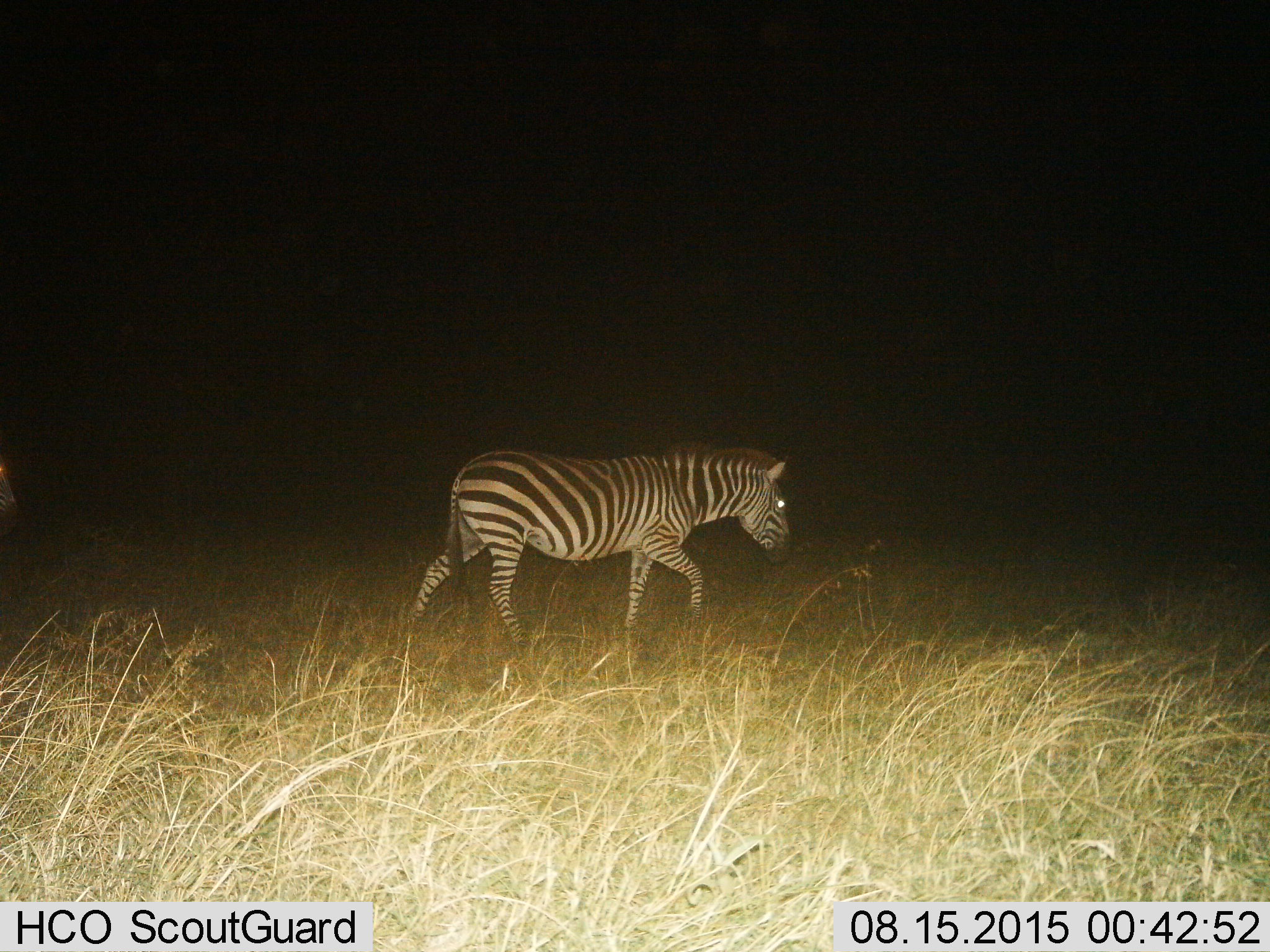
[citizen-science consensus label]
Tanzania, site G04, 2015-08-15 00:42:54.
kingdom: Animalia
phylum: Chordata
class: Mammalia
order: Perissodactyla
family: Equidae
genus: Equus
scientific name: Equus quagga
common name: plains zebra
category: zebra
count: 1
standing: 6%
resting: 0%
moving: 94%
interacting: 0%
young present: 0%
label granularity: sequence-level